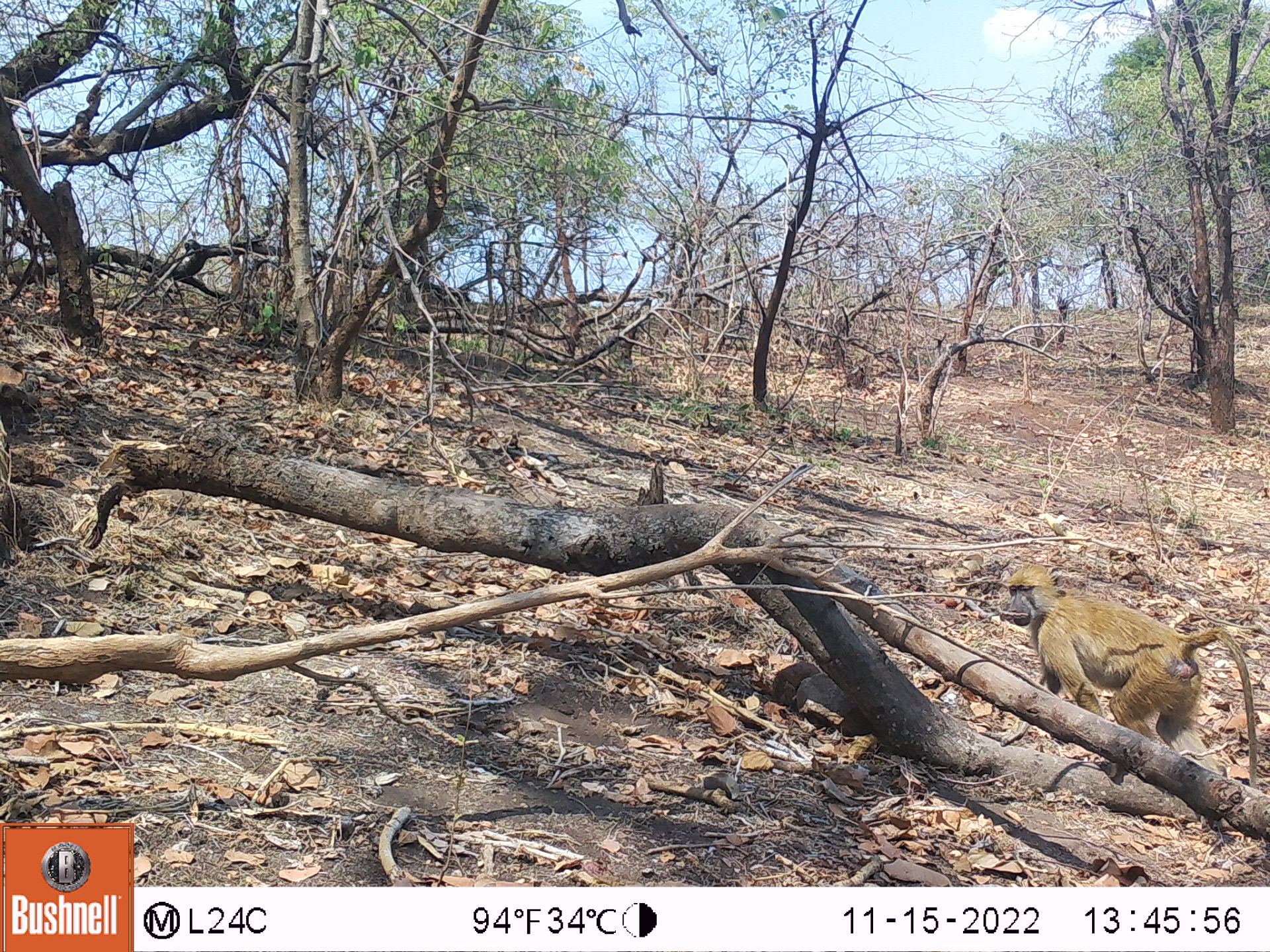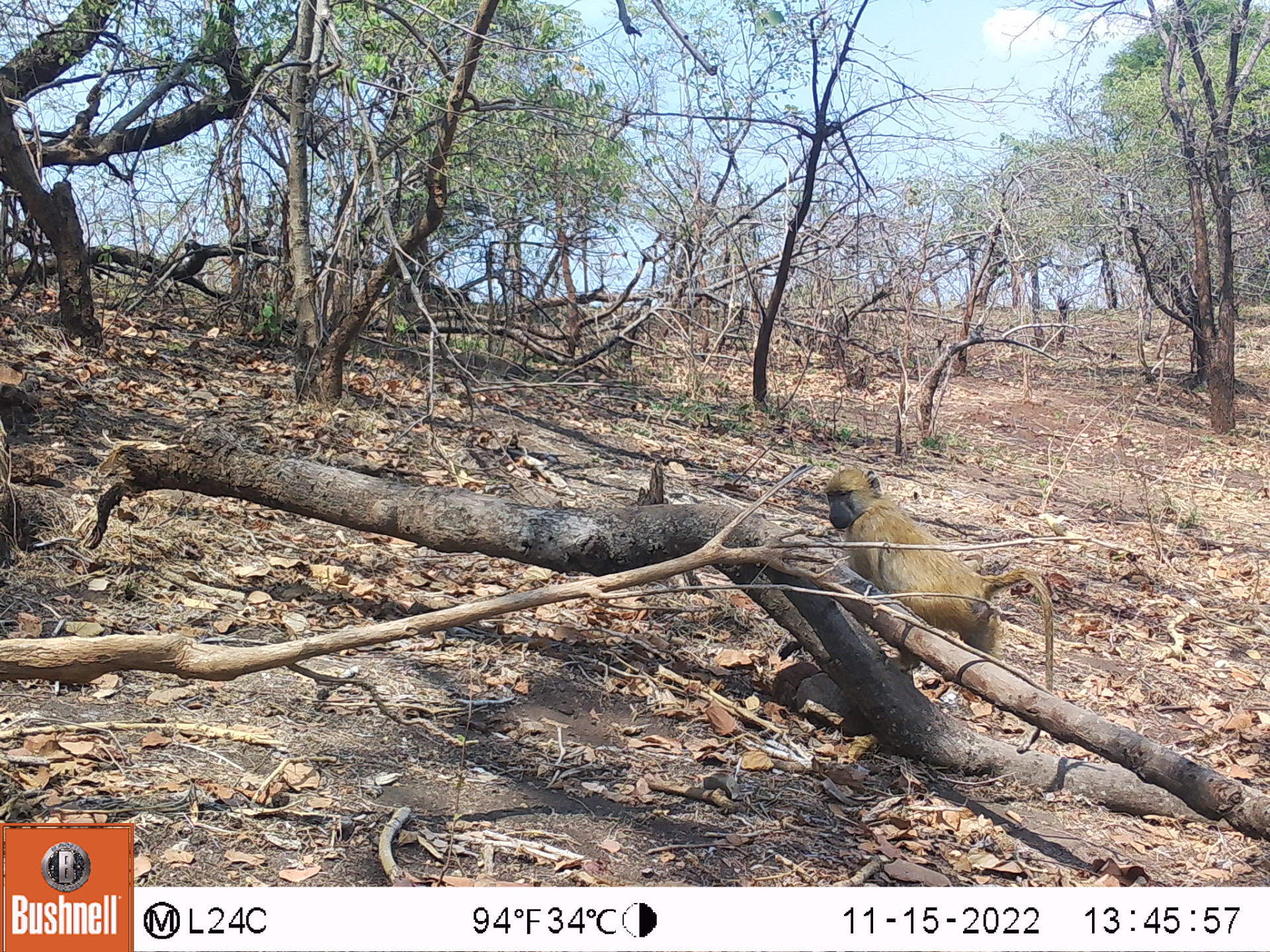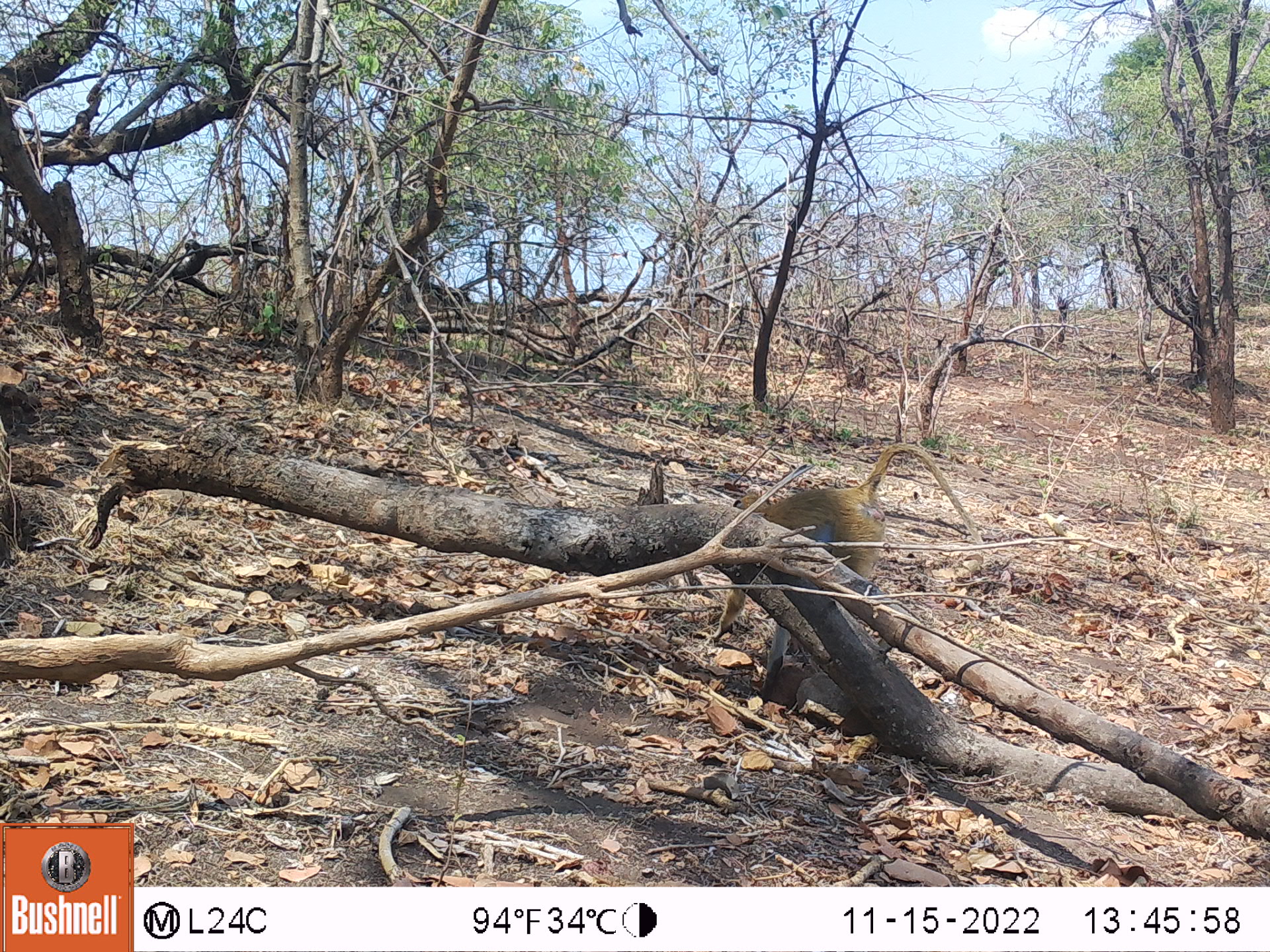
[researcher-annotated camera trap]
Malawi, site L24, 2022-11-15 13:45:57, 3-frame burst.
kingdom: Animalia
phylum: Chordata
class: Mammalia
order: Primates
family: Cercopithecidae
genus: Papio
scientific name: Papio cynocephalus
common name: yellow baboon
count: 1